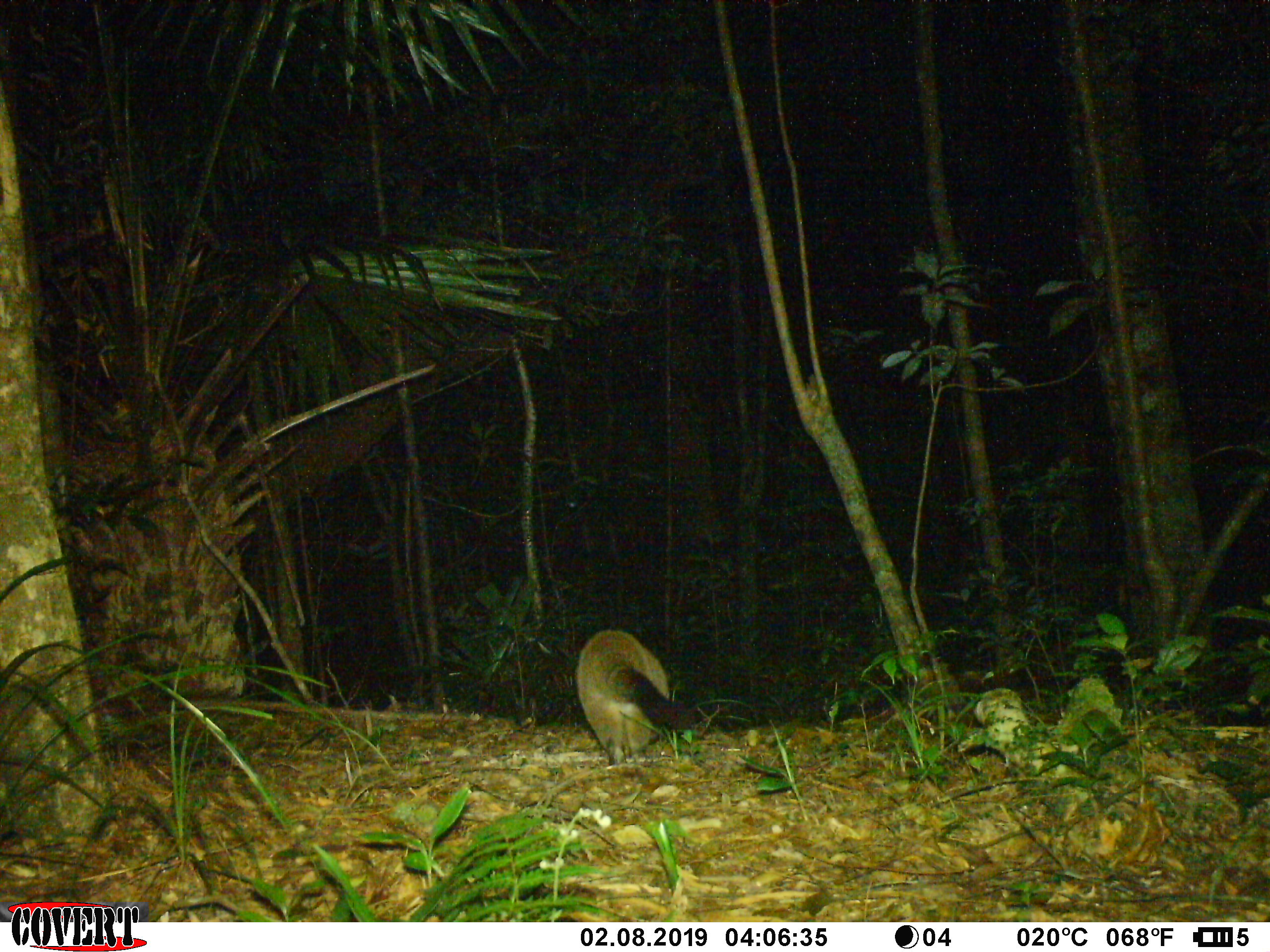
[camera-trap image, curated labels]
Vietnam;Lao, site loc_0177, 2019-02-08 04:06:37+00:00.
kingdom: Animalia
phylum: Chordata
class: Mammalia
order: Carnivora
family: Viverridae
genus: Paguma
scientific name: Paguma larvata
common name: masked palm civet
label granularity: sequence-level